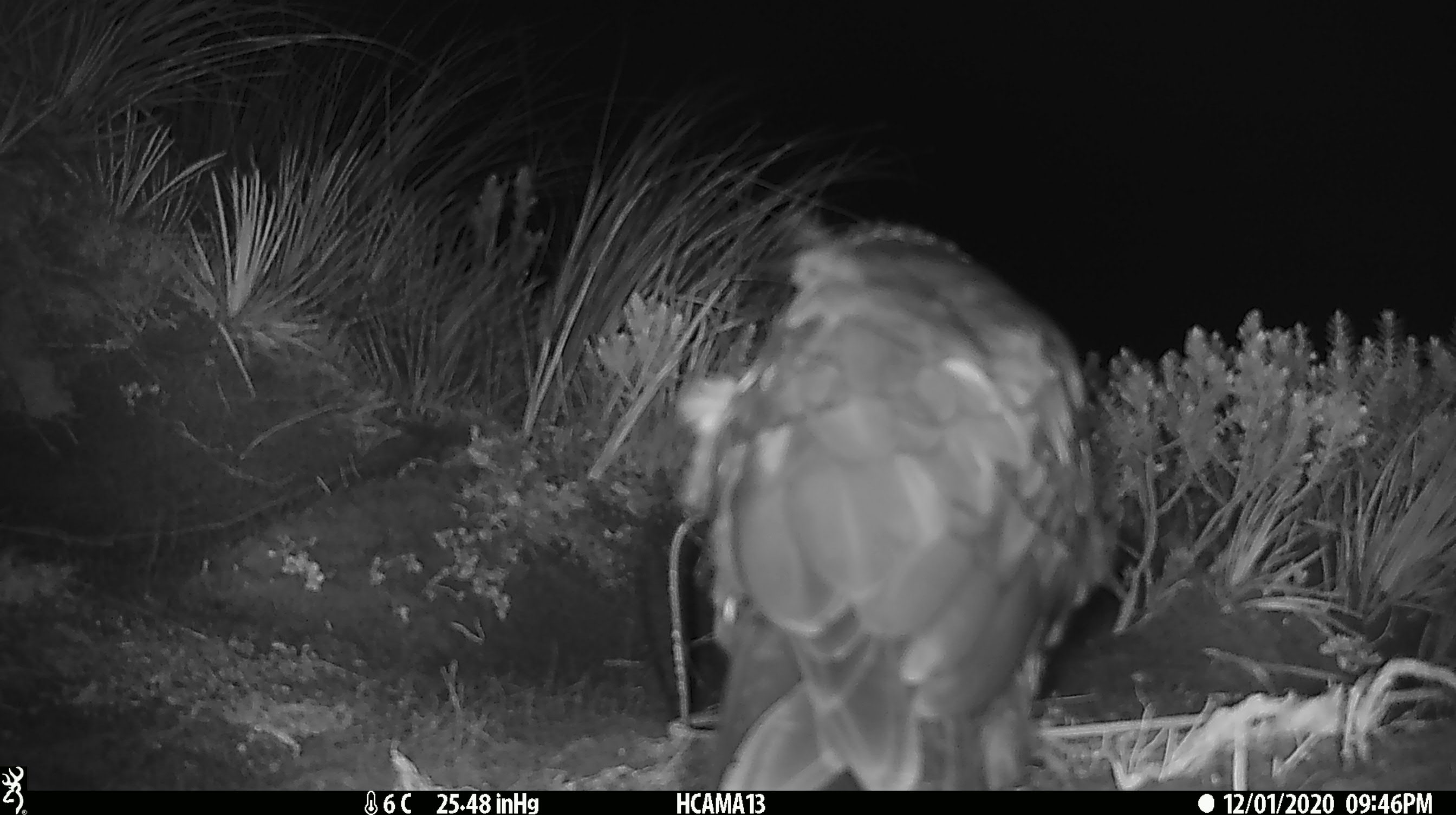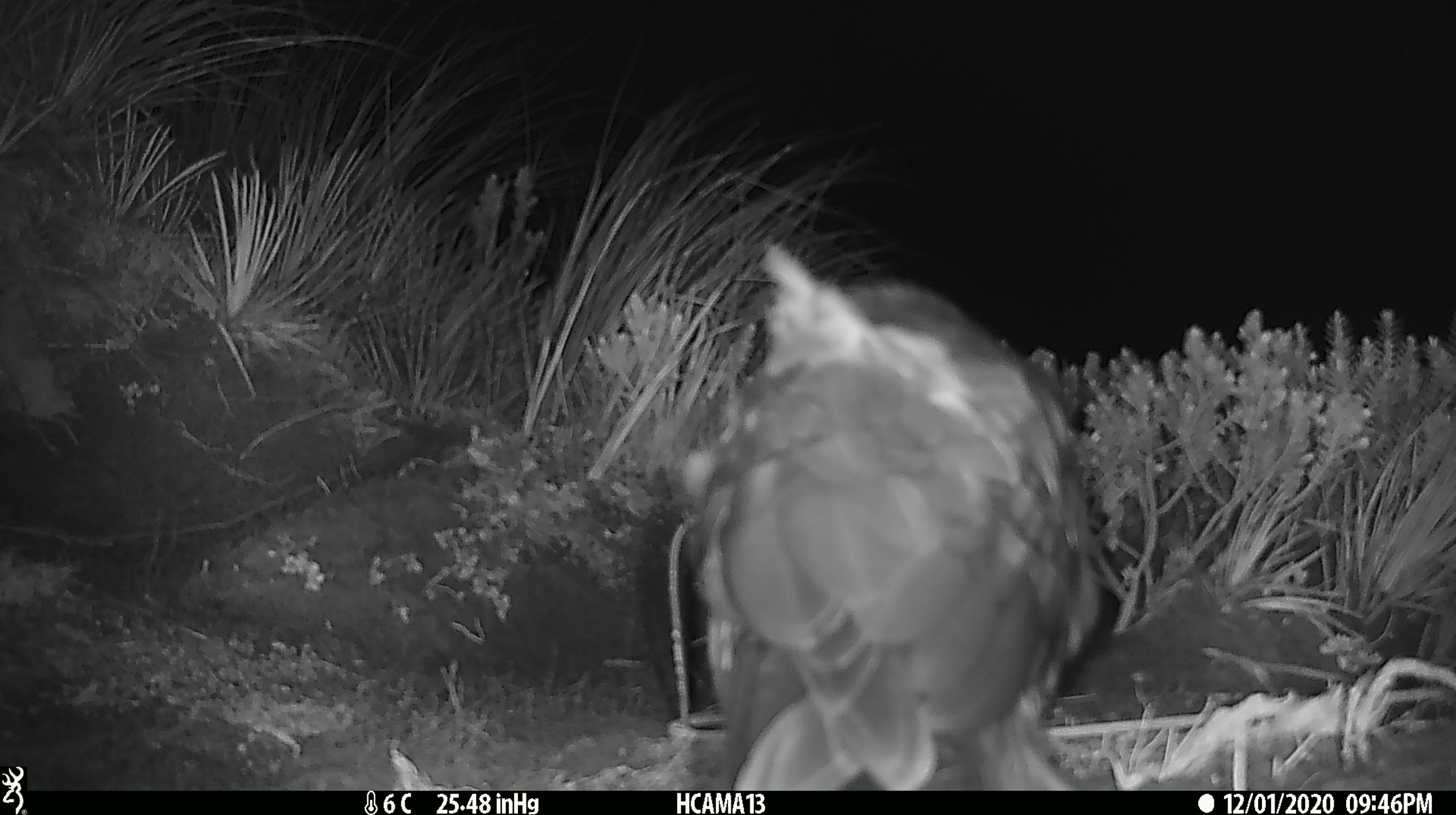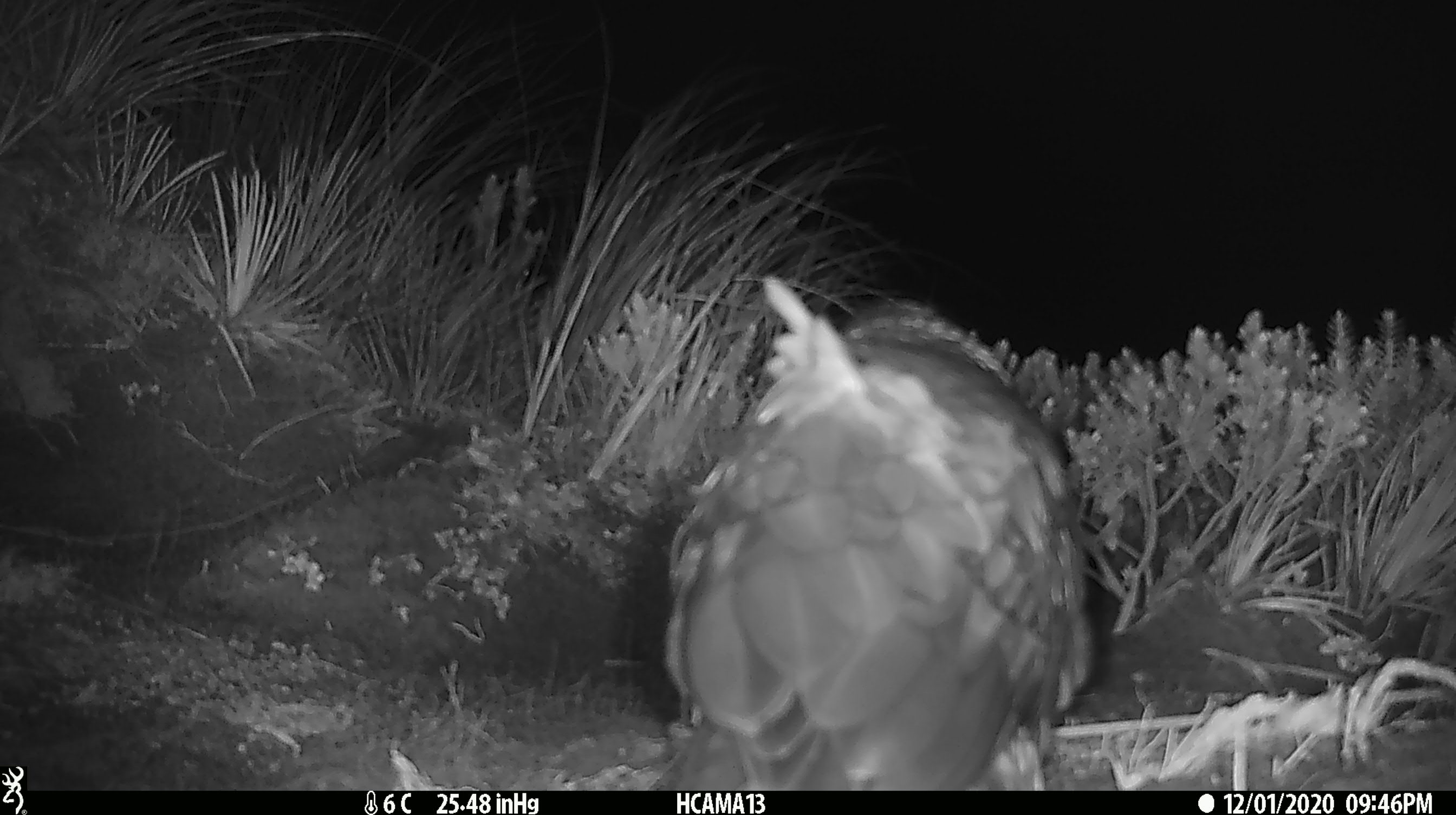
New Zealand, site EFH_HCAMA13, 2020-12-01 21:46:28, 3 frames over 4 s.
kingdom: Animalia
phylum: Chordata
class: Aves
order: Psittaciformes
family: Strigopidae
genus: Nestor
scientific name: Nestor notabilis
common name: kea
Kea (Nestor notabilis).